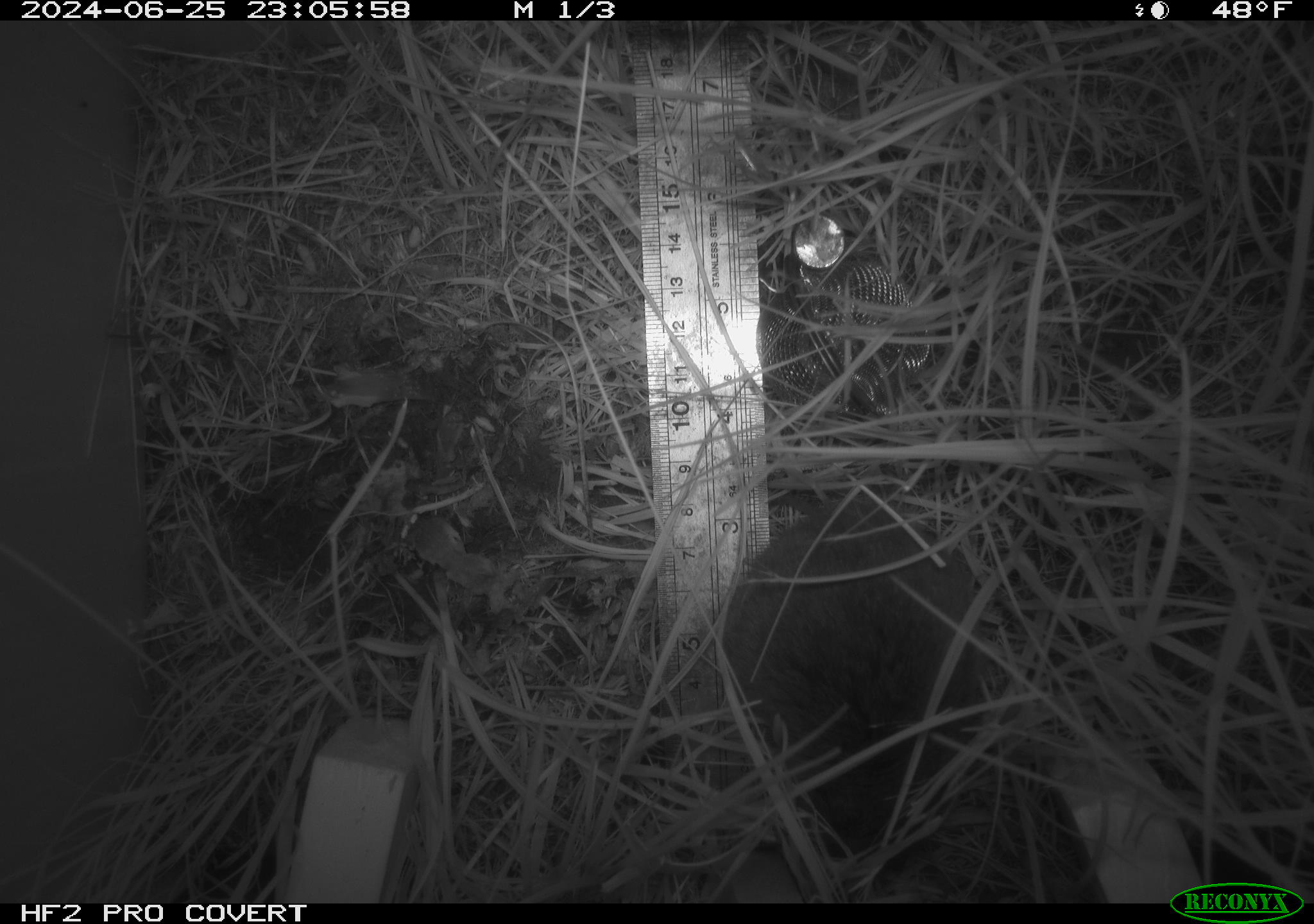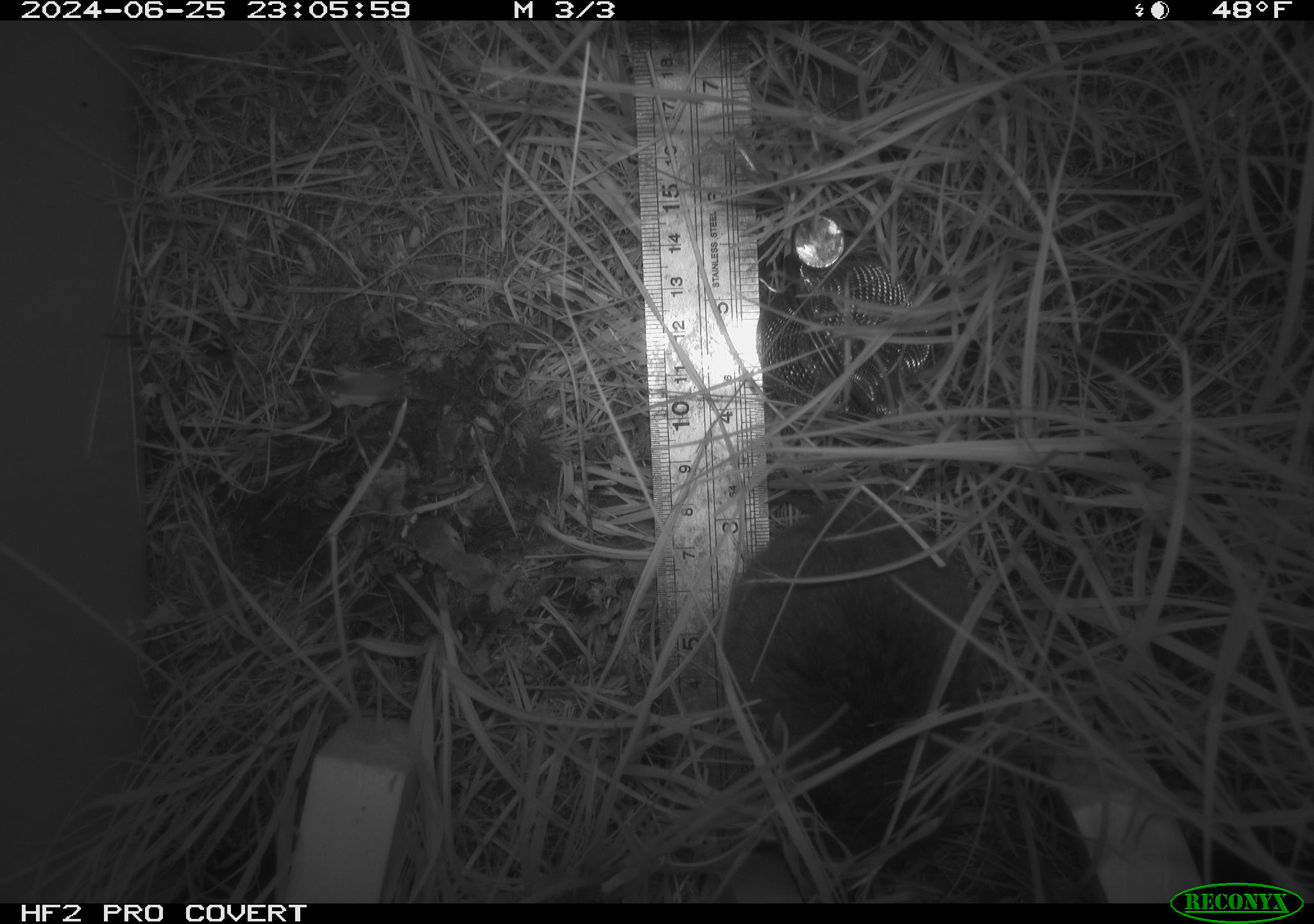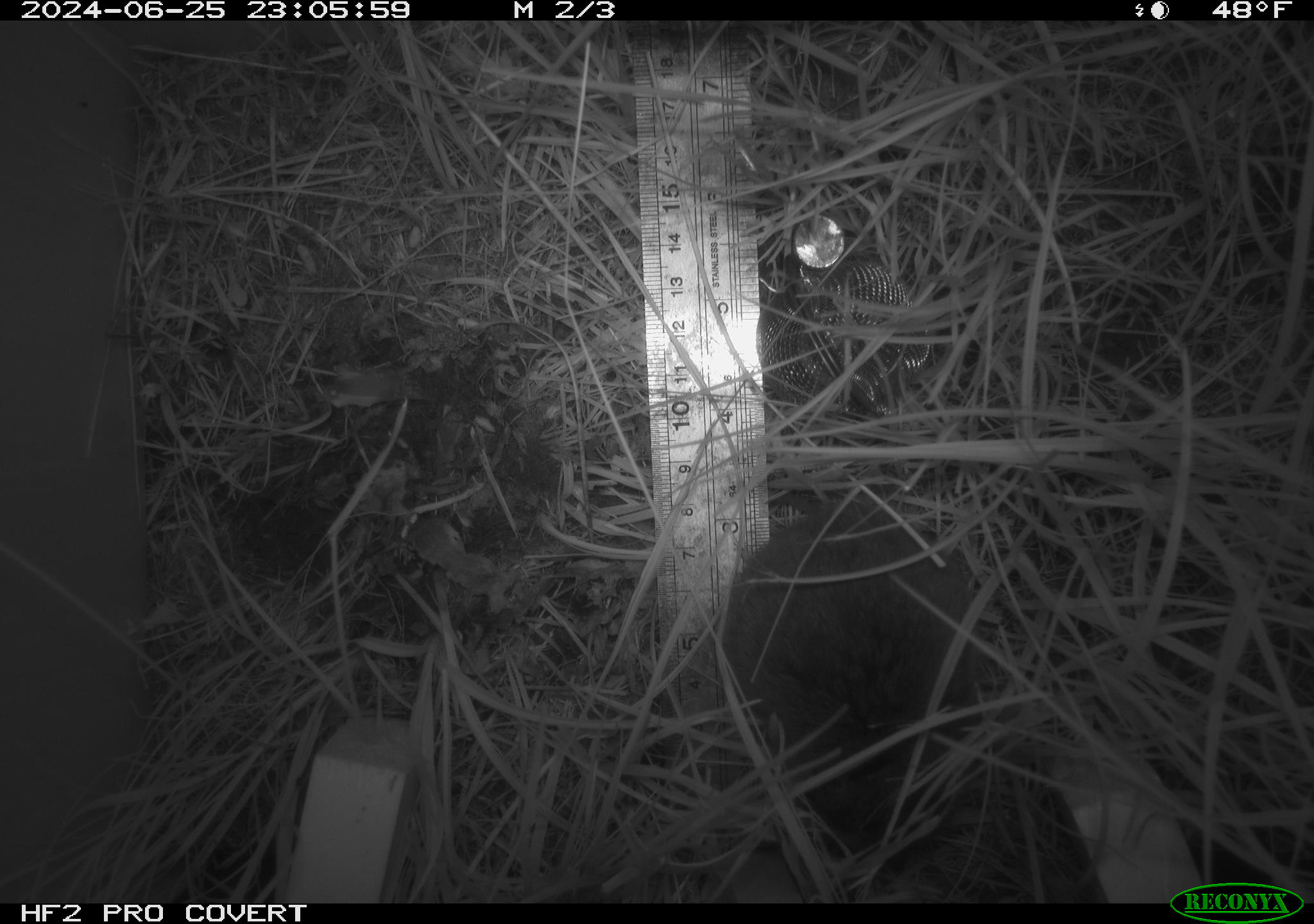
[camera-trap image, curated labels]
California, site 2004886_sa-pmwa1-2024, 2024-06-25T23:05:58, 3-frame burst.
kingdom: Animalia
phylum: Chordata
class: Mammalia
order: Rodentia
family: Cricetidae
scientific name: Arvicolinae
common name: voles, lemmings, and muskrats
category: arvicolinae subfamily